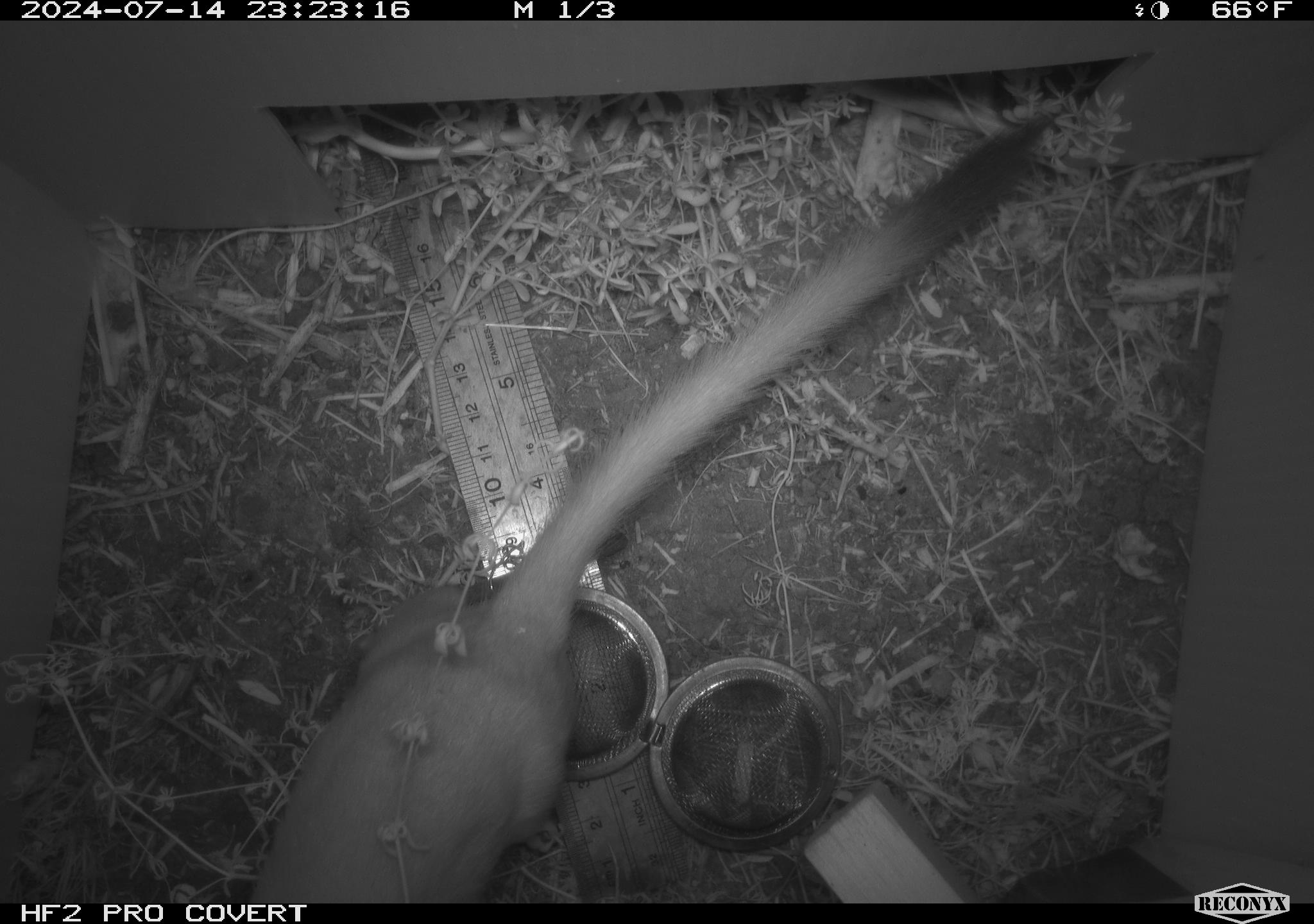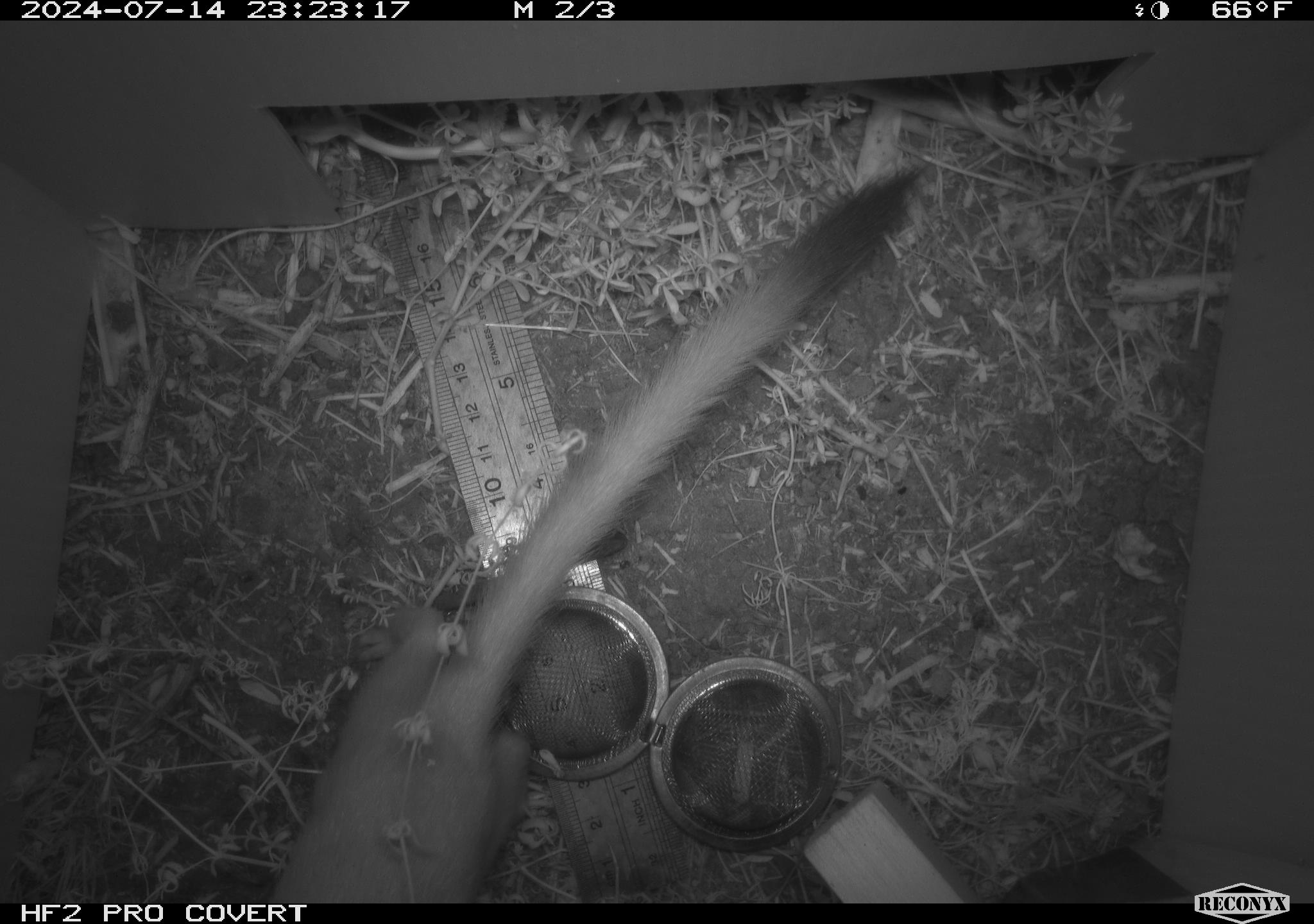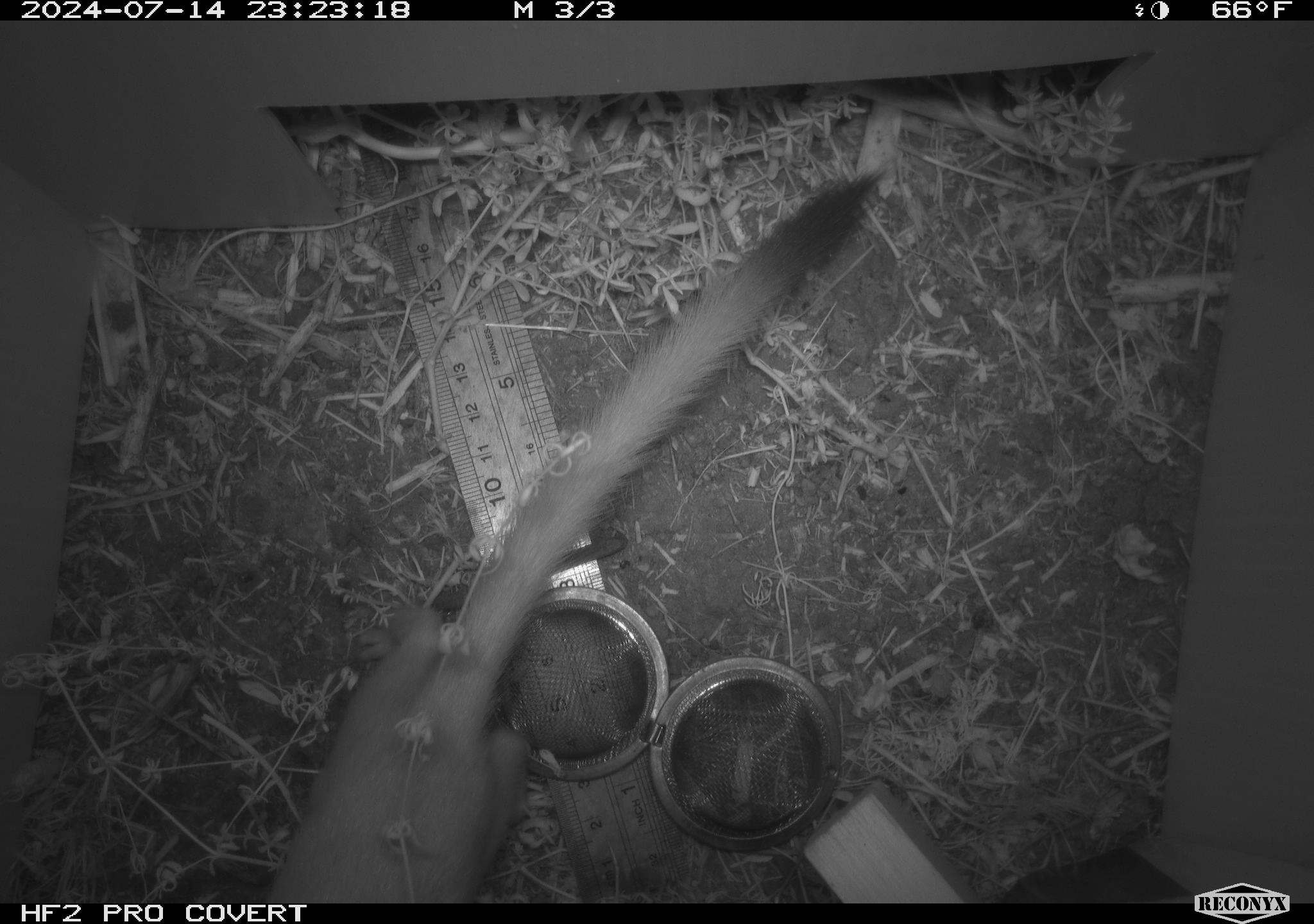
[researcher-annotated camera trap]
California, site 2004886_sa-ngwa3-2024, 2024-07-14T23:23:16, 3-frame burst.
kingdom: Animalia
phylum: Chordata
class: Mammalia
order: Carnivora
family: Mustelidae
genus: Neogale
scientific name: Neogale frenata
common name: long-tailed weasel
Long-tailed weasel (Neogale frenata).